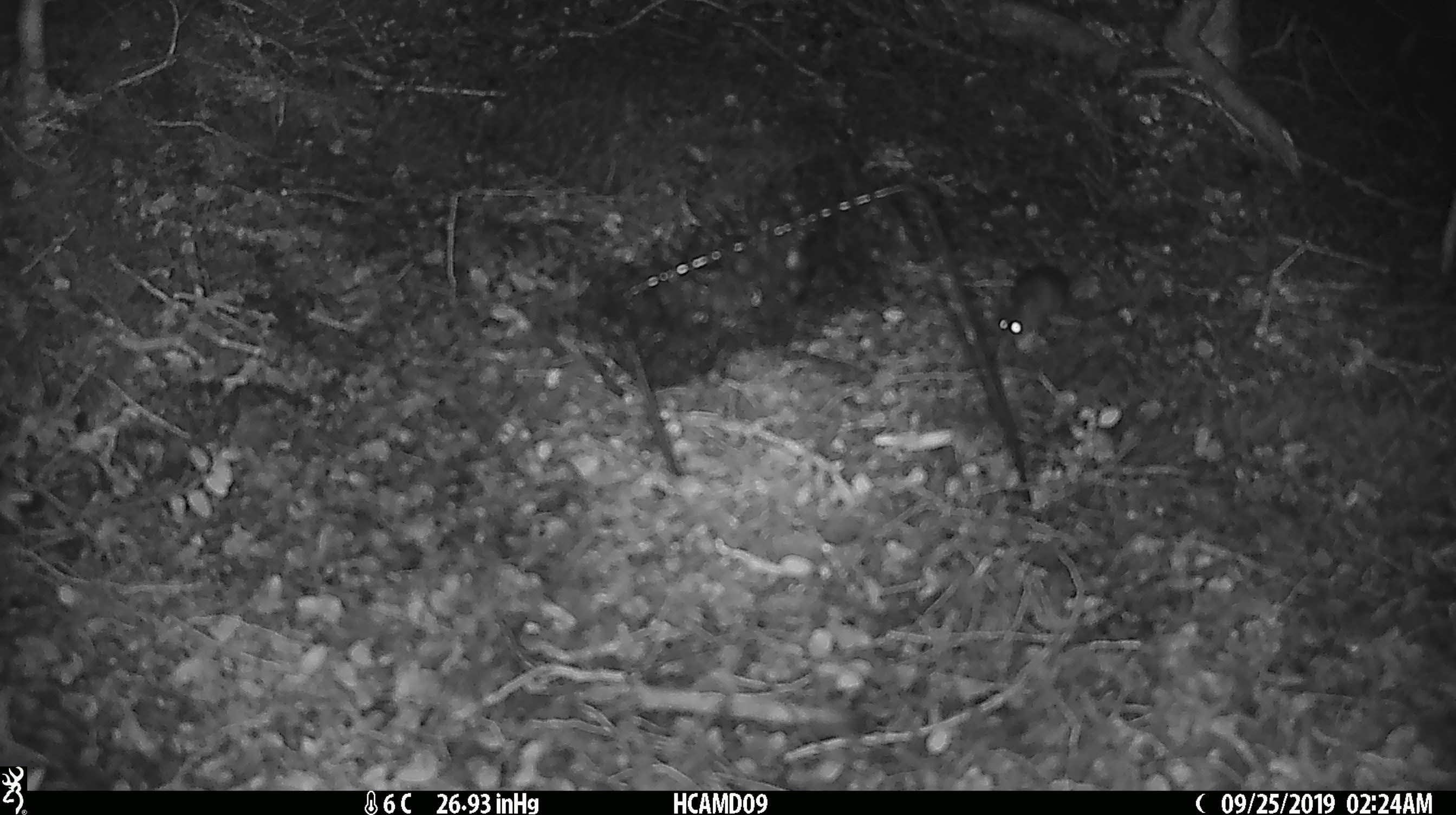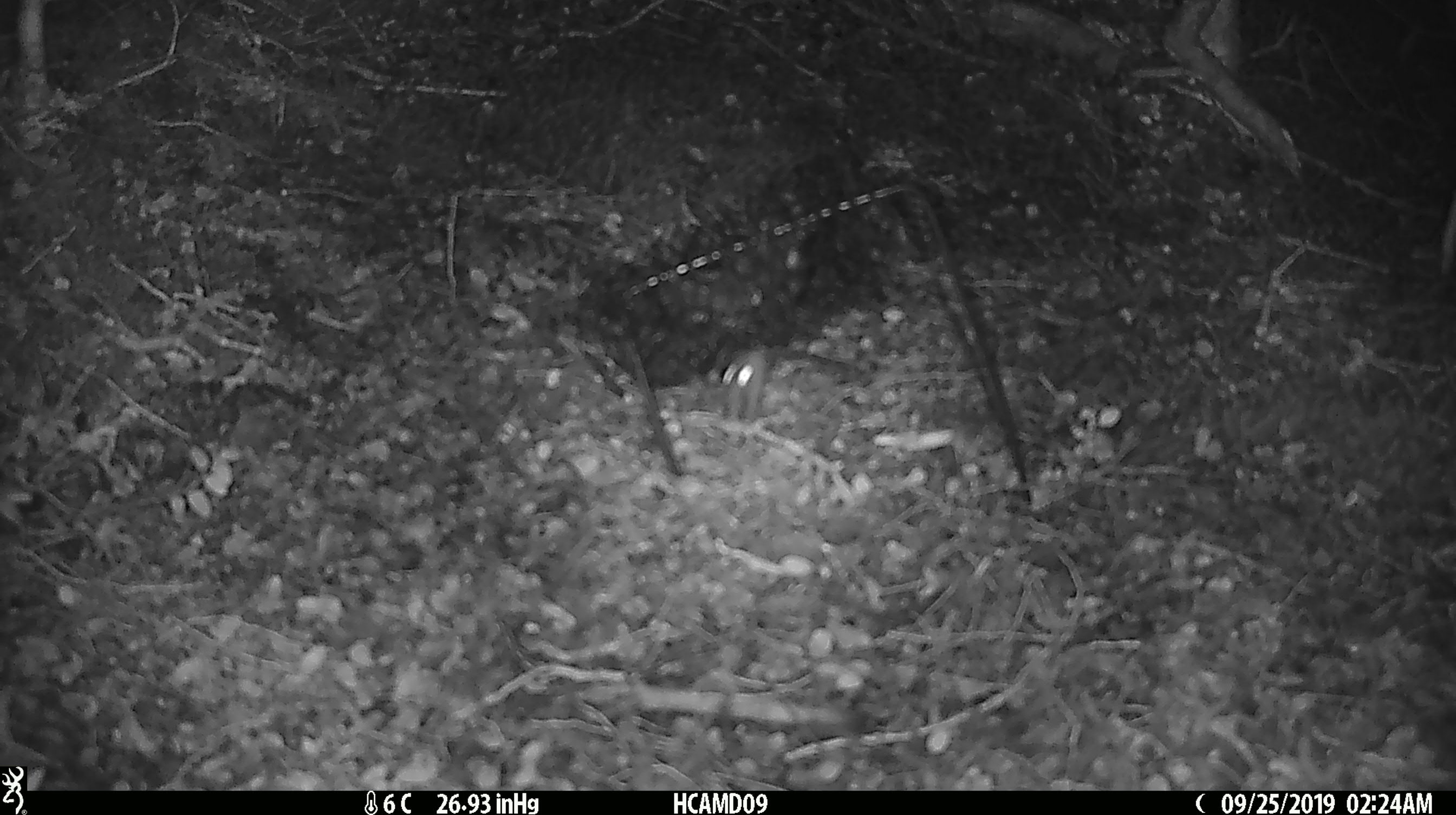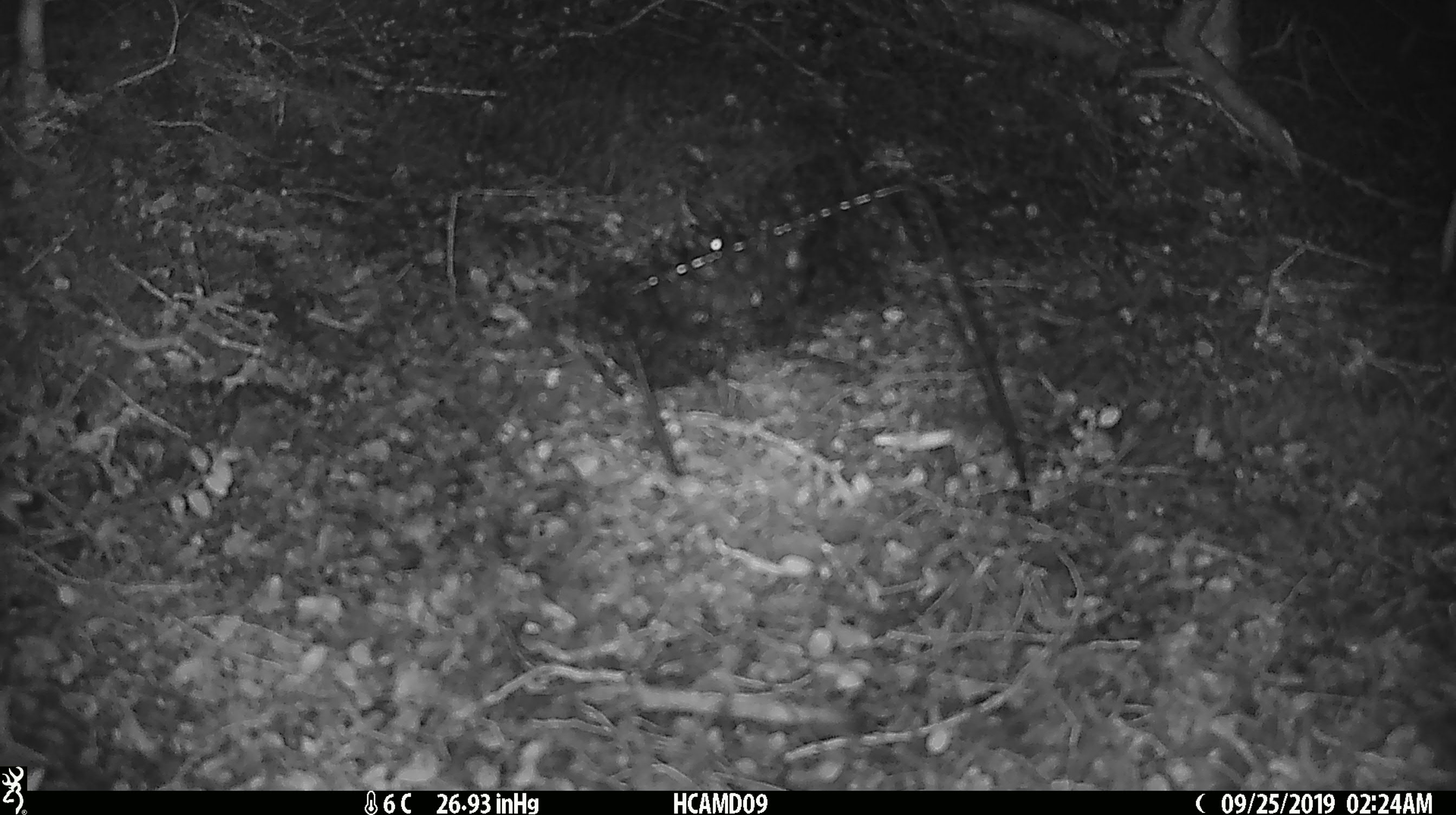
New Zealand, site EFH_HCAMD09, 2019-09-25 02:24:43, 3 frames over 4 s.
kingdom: Animalia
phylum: Chordata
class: Mammalia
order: Rodentia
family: Muridae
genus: Mus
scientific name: Mus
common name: mouse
Mouse (Mus).